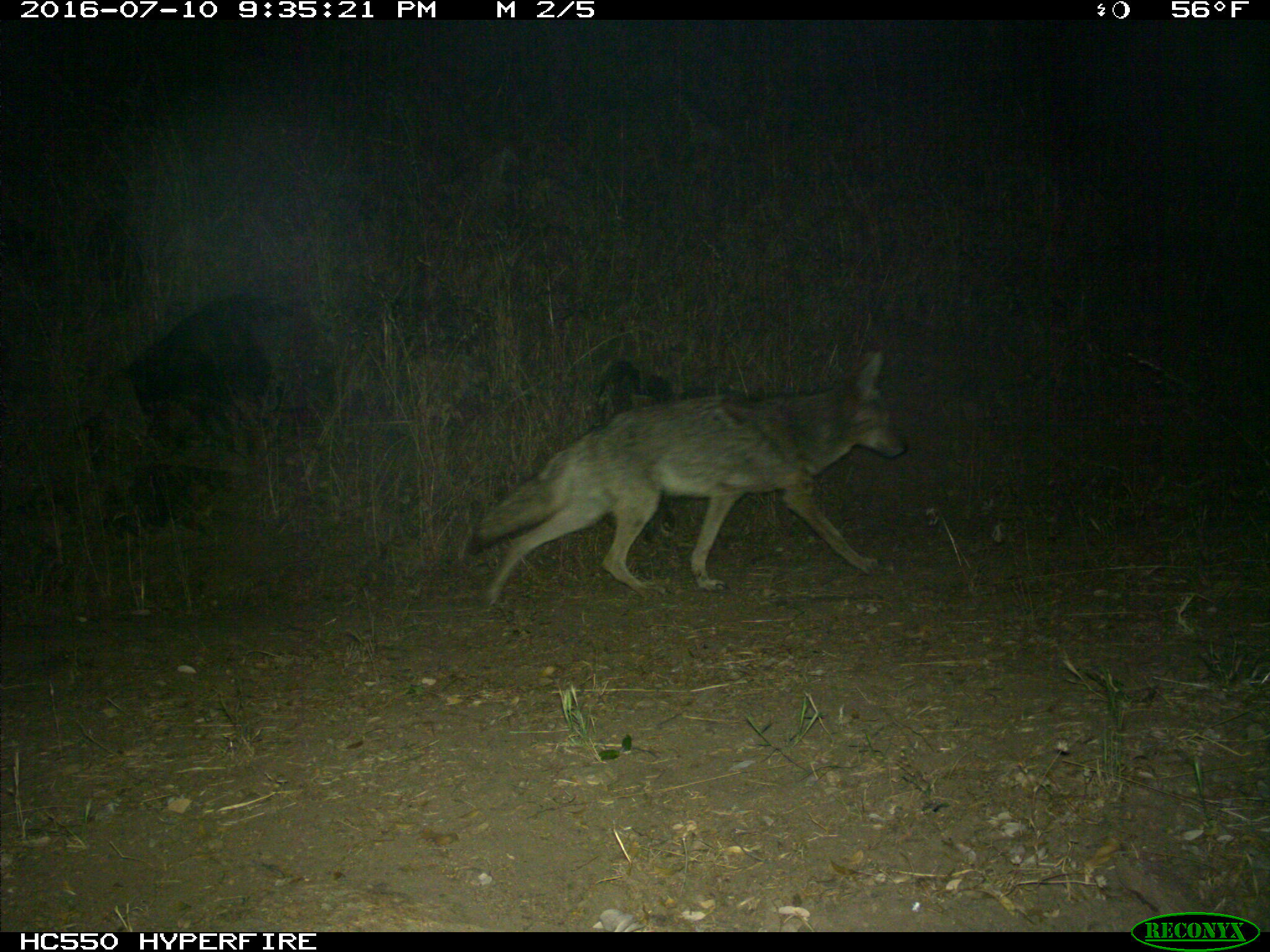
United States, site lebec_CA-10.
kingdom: Animalia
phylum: Chordata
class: Mammalia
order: Carnivora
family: Canidae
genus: Canis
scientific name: Canis latrans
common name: coyote